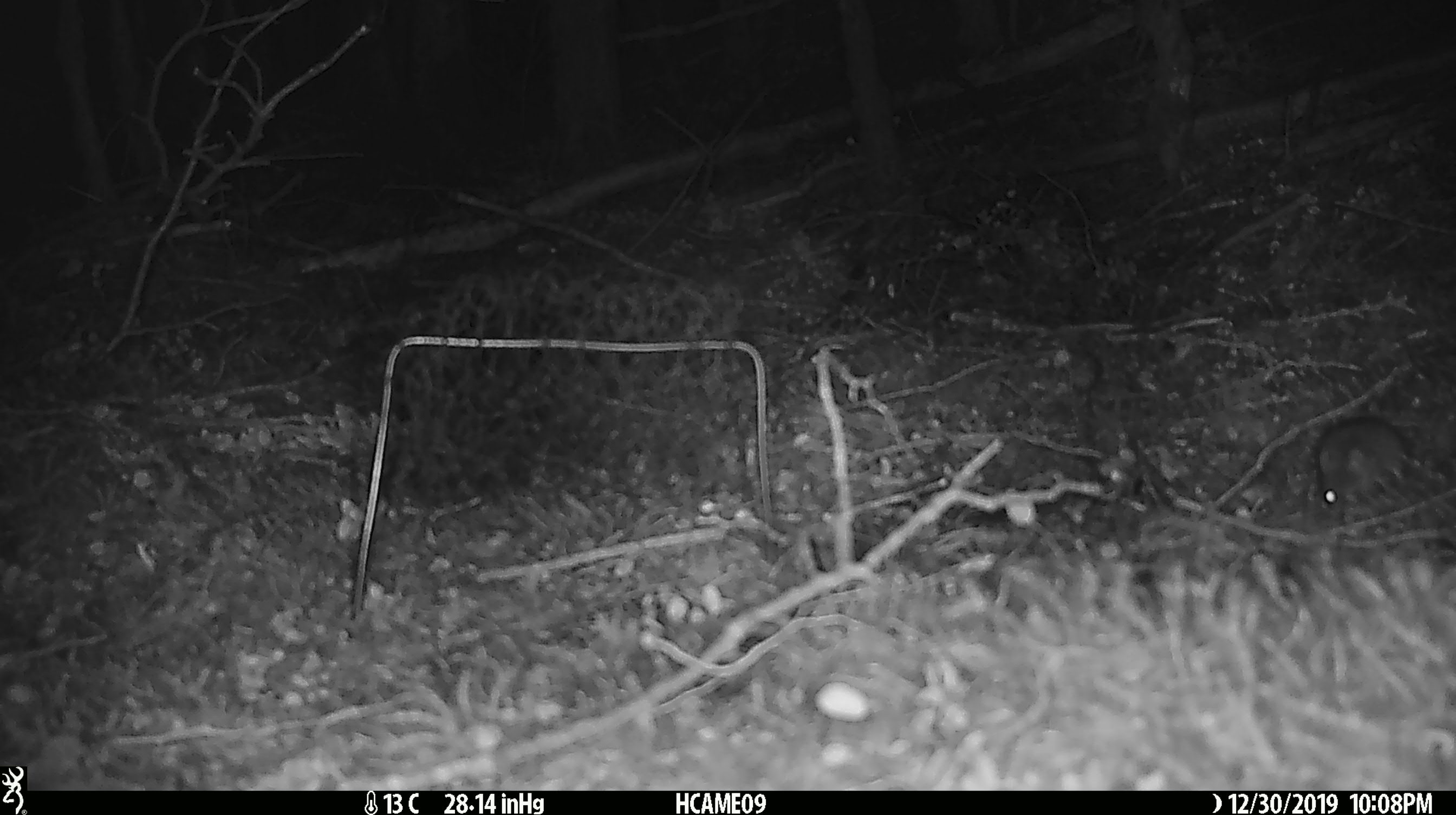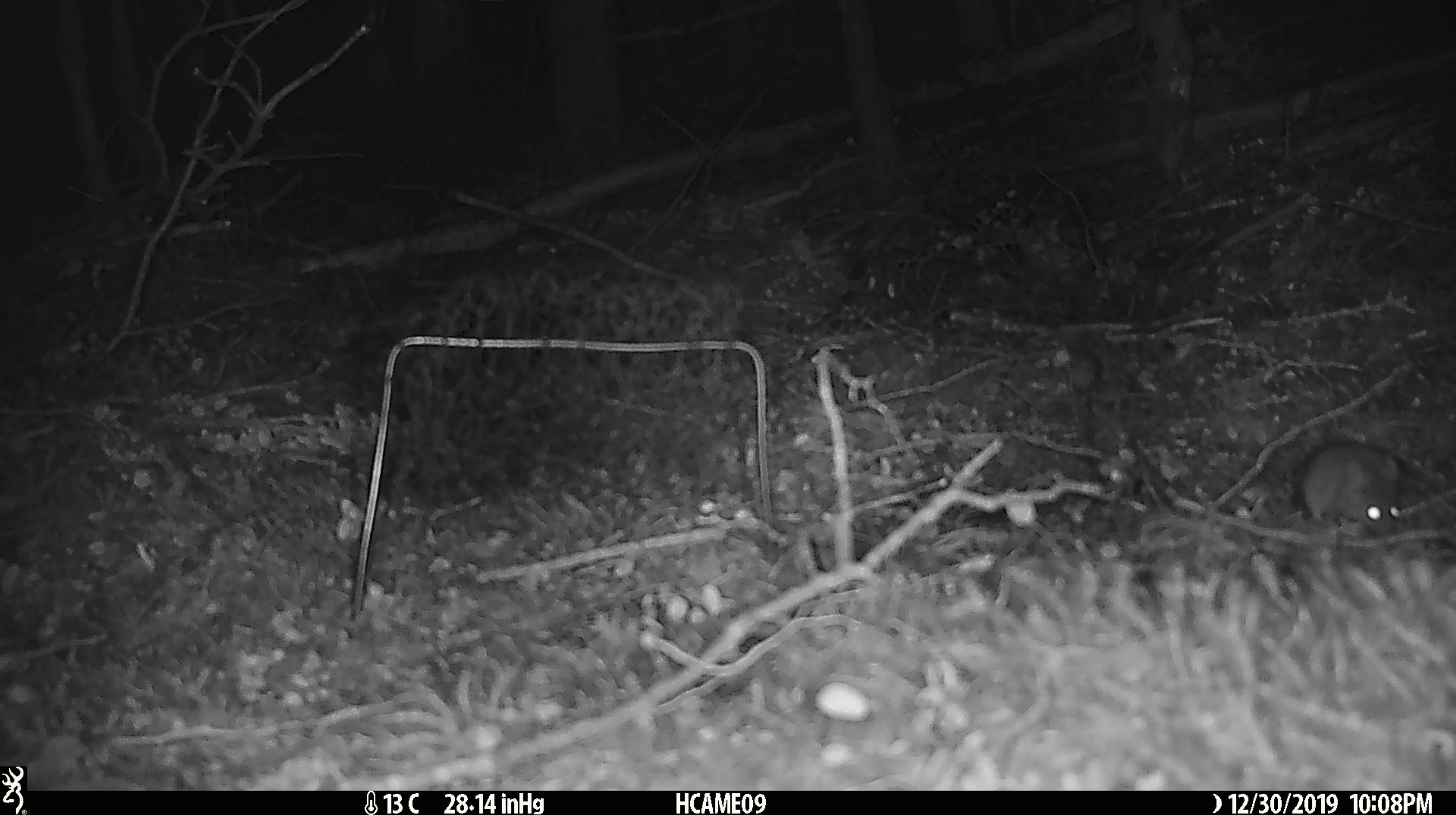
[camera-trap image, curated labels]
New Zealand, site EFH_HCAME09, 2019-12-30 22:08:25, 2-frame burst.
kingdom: Animalia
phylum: Chordata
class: Mammalia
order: Rodentia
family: Muridae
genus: Mus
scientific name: Mus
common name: mouse